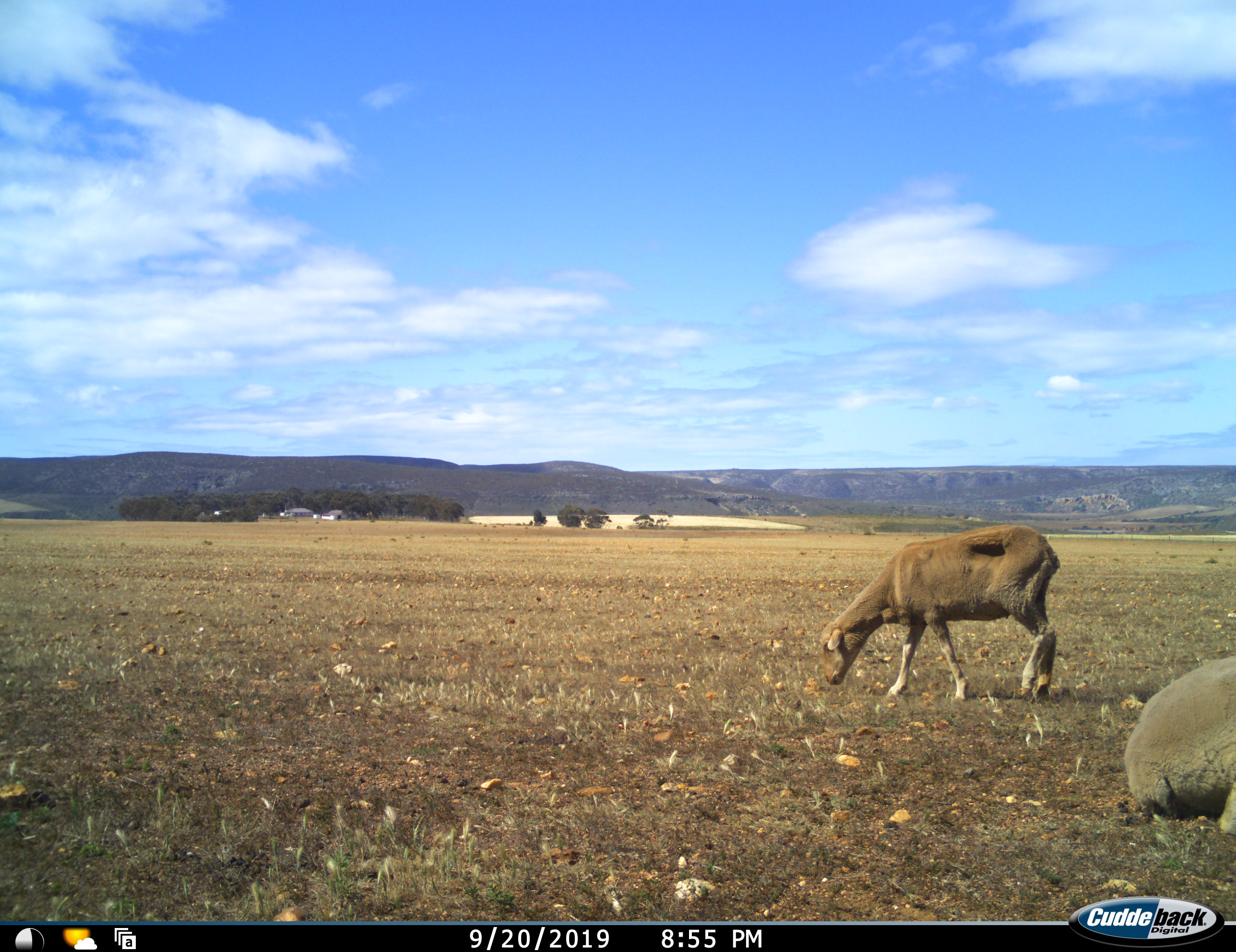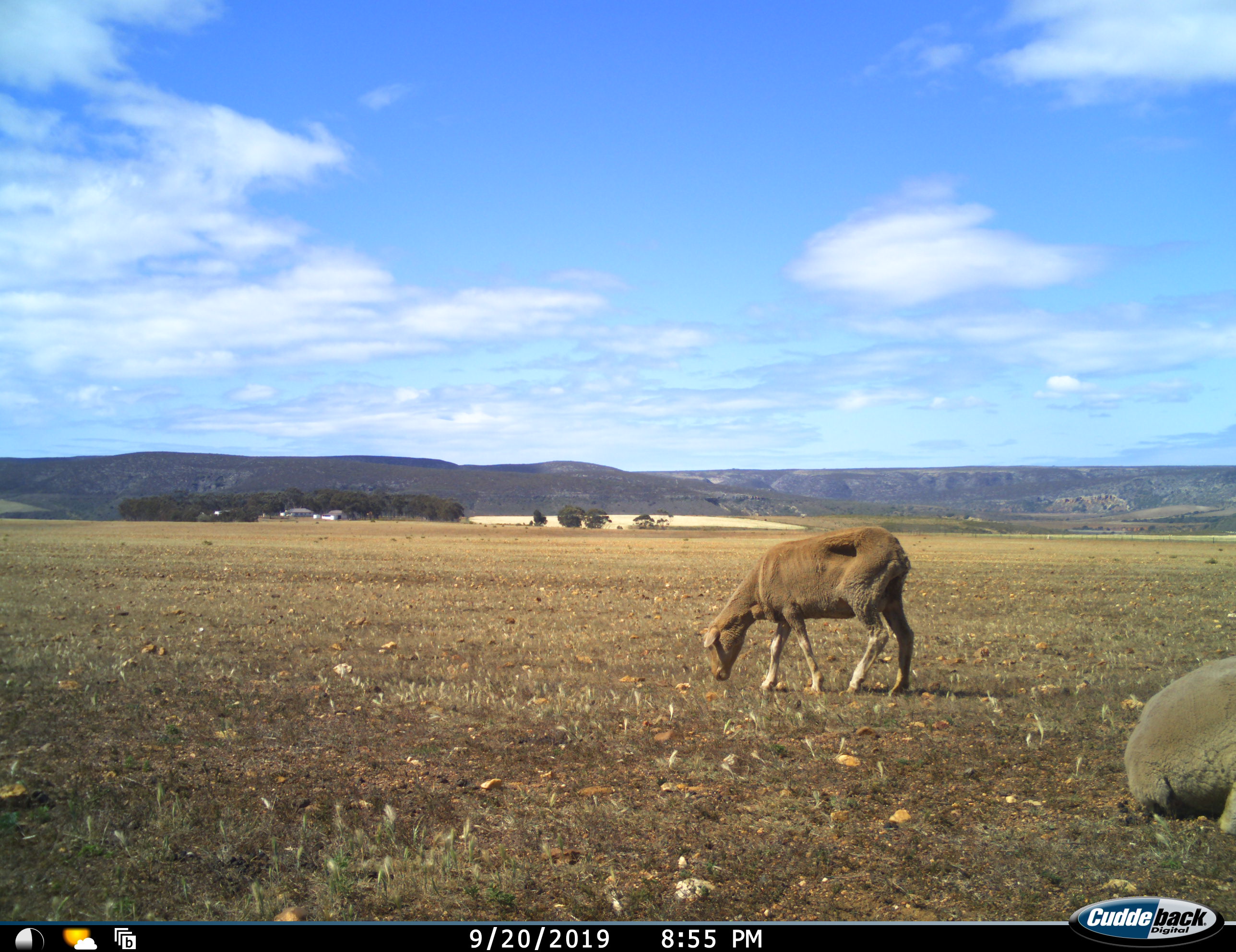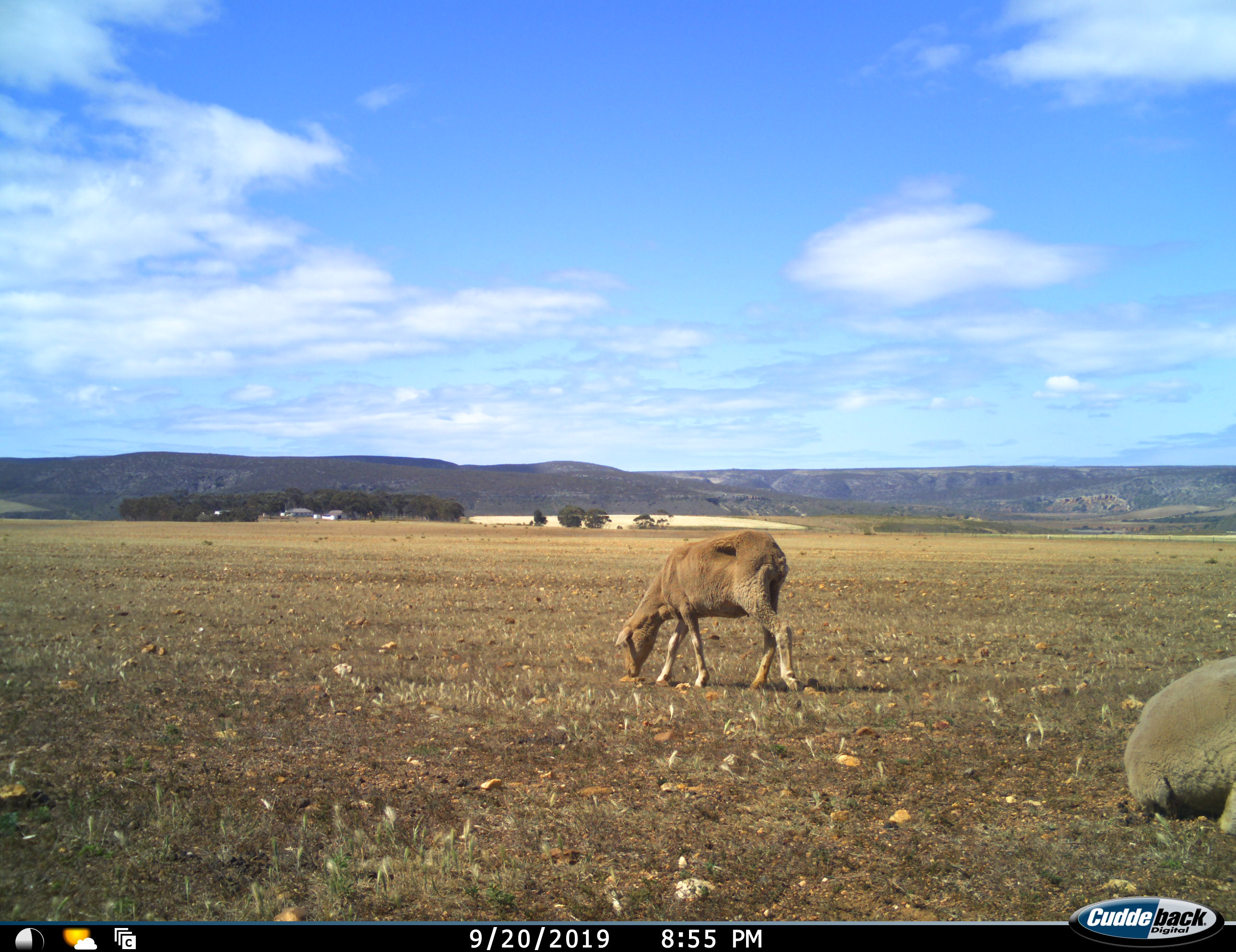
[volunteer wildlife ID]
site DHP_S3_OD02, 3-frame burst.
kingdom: Animalia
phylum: Chordata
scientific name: Vertebrata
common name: domestic animal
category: domesticanimal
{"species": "domesticanimal (domestic animal) (Vertebrata)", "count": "2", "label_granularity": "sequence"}